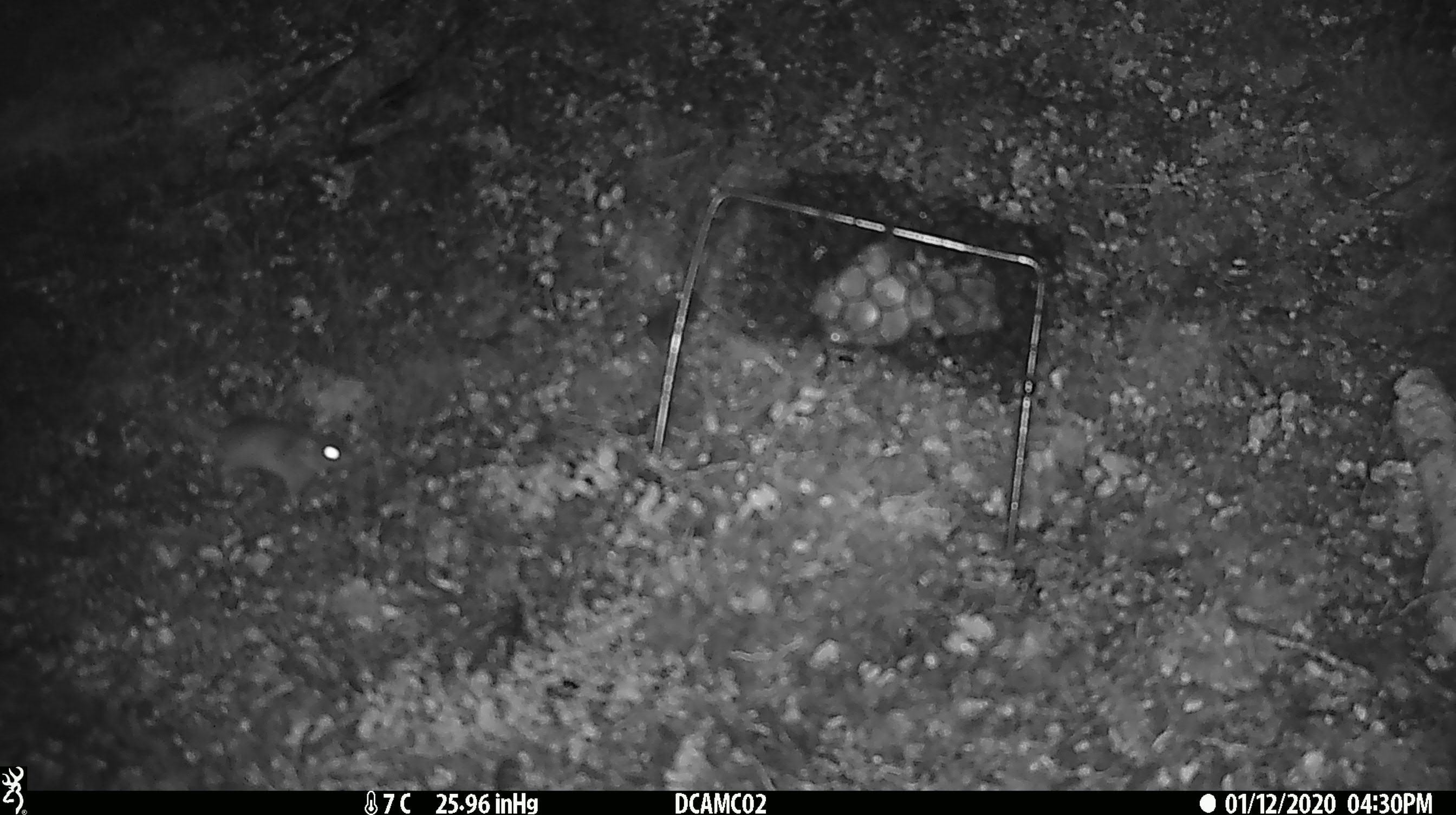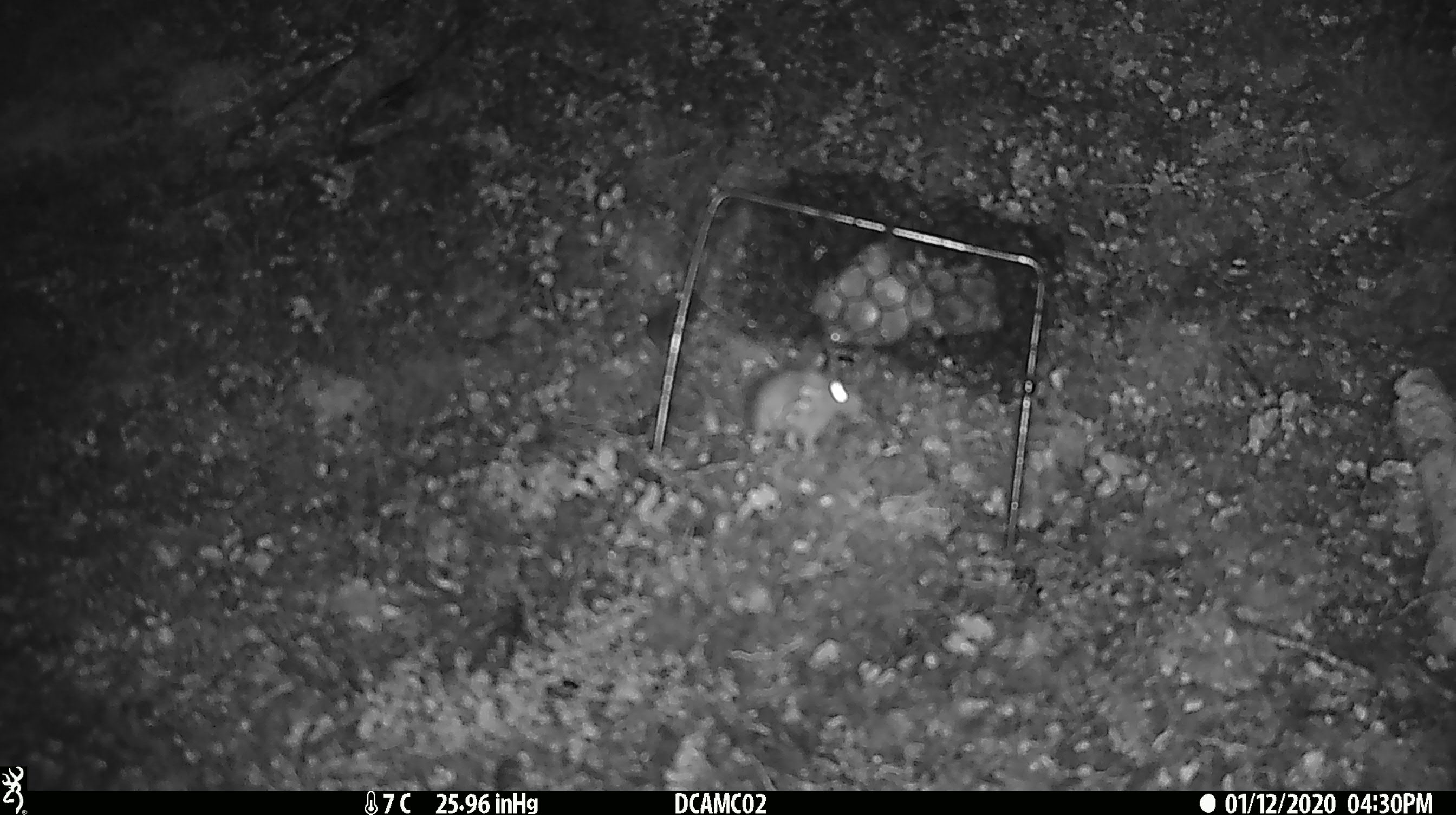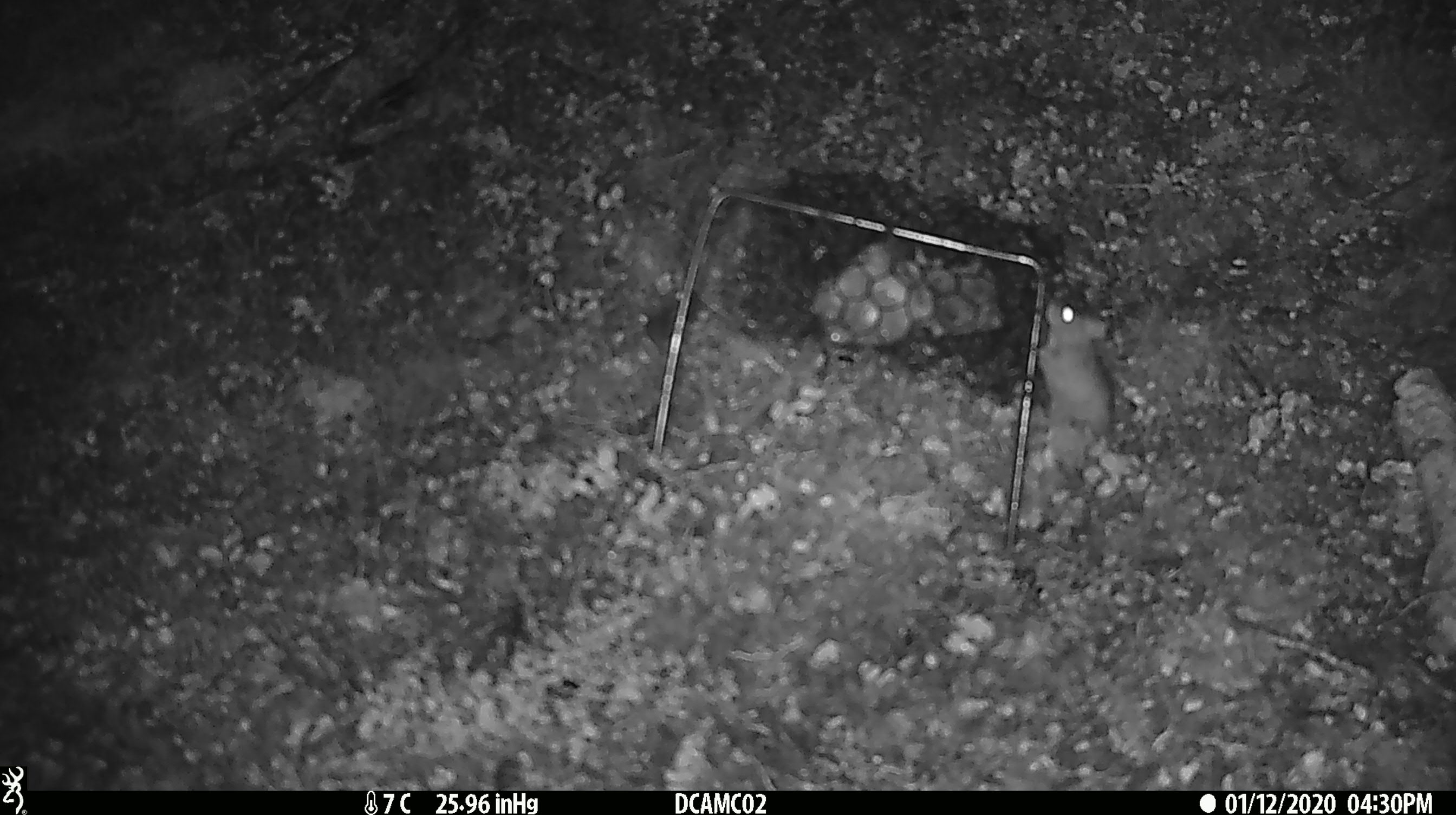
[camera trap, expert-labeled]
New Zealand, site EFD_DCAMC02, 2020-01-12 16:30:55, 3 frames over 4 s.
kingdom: Animalia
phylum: Chordata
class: Mammalia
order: Rodentia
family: Muridae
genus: Mus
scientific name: Mus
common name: mouse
Mouse (Mus).